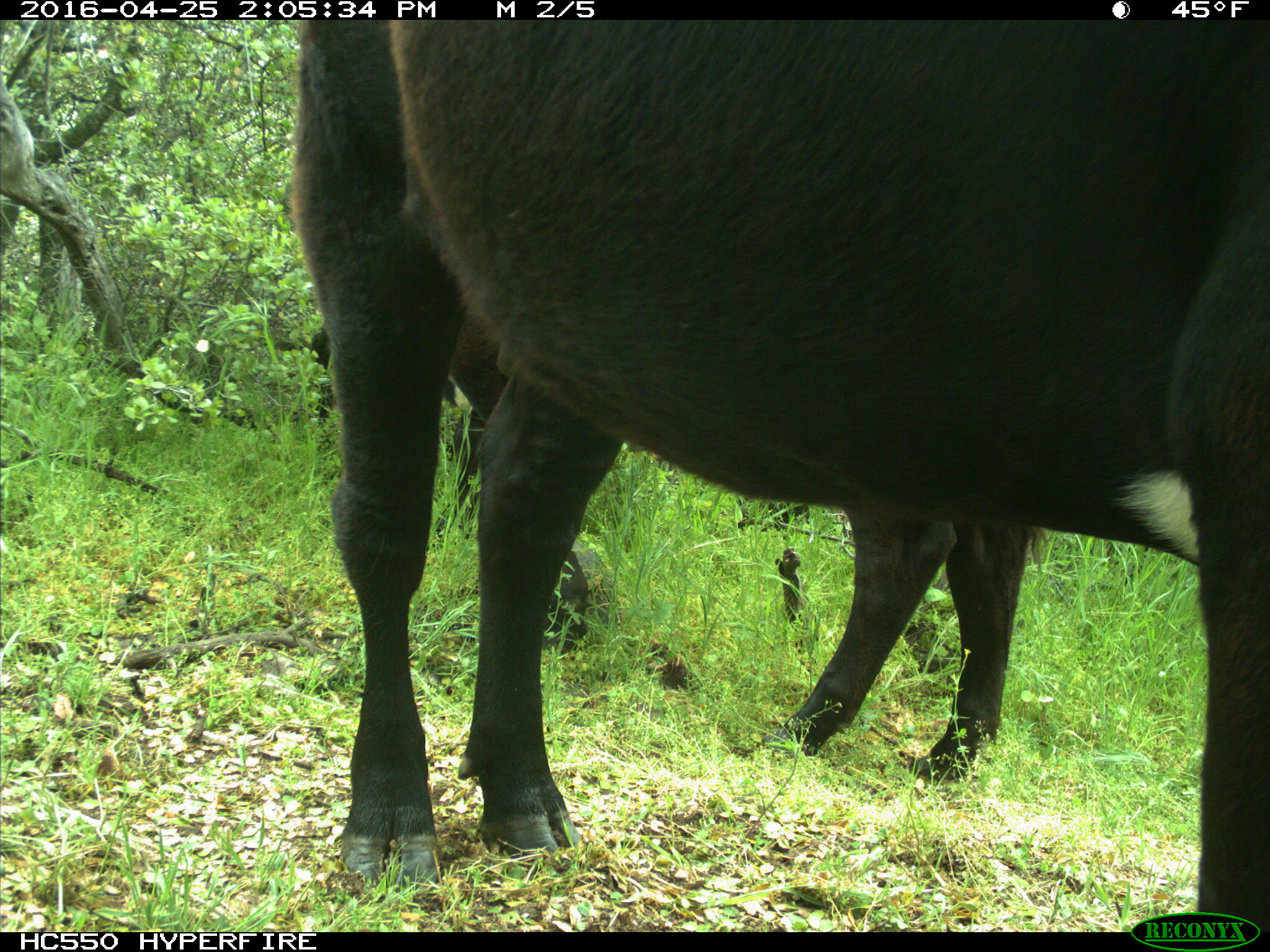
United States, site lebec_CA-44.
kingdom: Animalia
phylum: Chordata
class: Mammalia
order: Artiodactyla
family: Bovidae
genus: Bos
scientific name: Bos taurus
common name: domestic cow